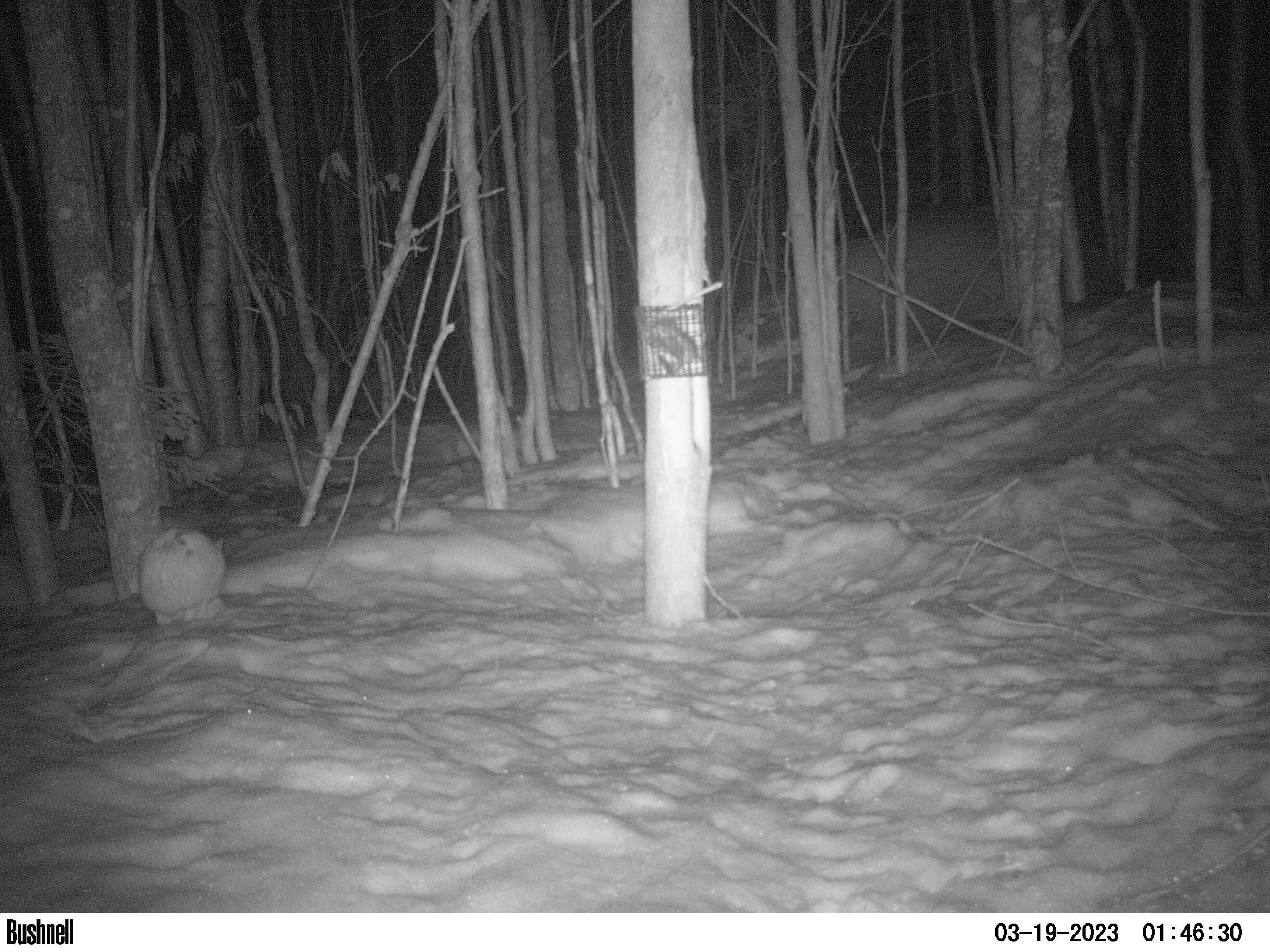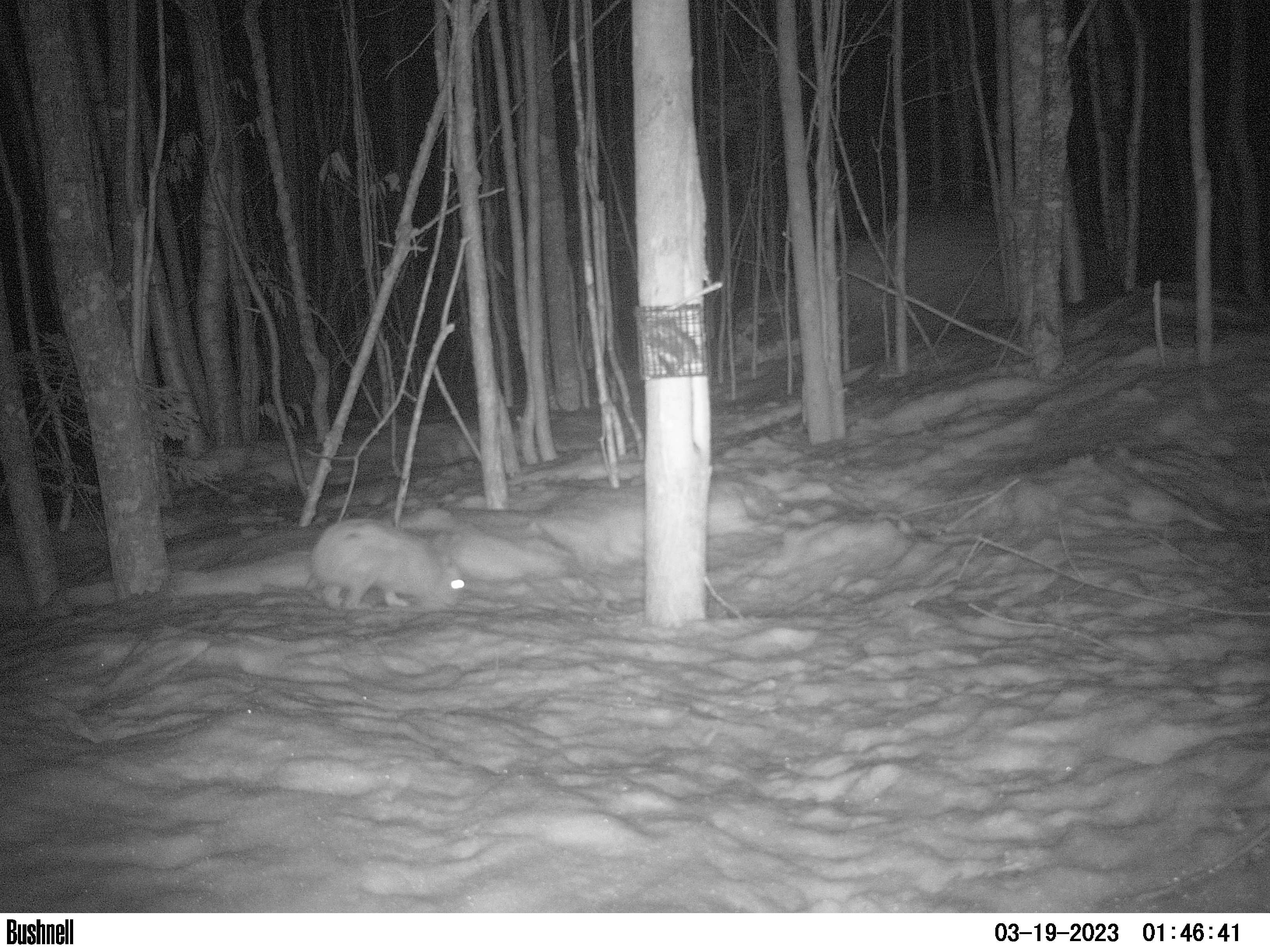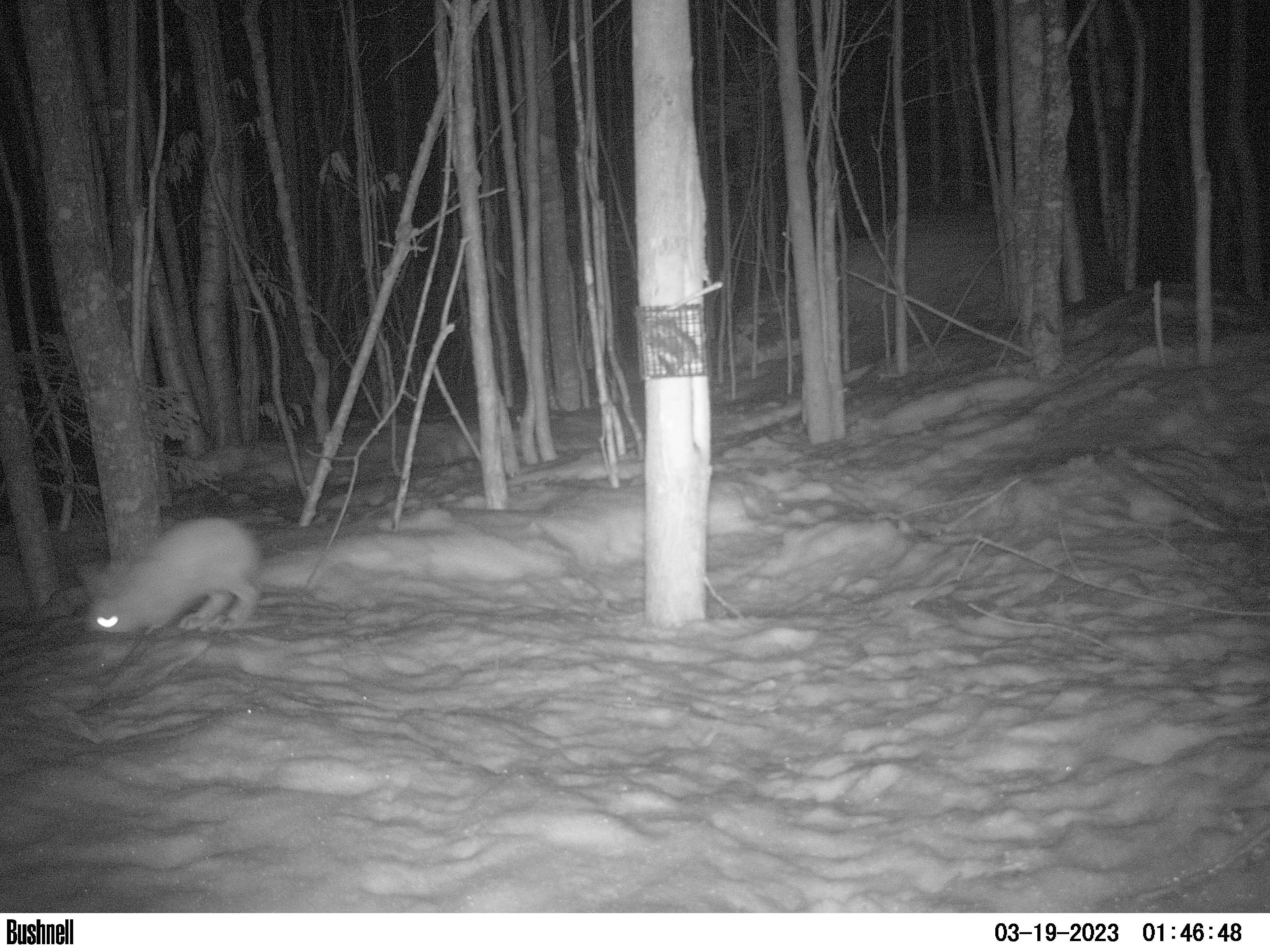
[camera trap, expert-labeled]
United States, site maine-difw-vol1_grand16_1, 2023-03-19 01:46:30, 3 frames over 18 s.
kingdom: Animalia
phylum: Chordata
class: Mammalia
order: Lagomorpha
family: Leporidae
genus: Lepus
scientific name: Lepus americanus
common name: snowshoe hare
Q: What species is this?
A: Snowshoe hare (Lepus americanus).